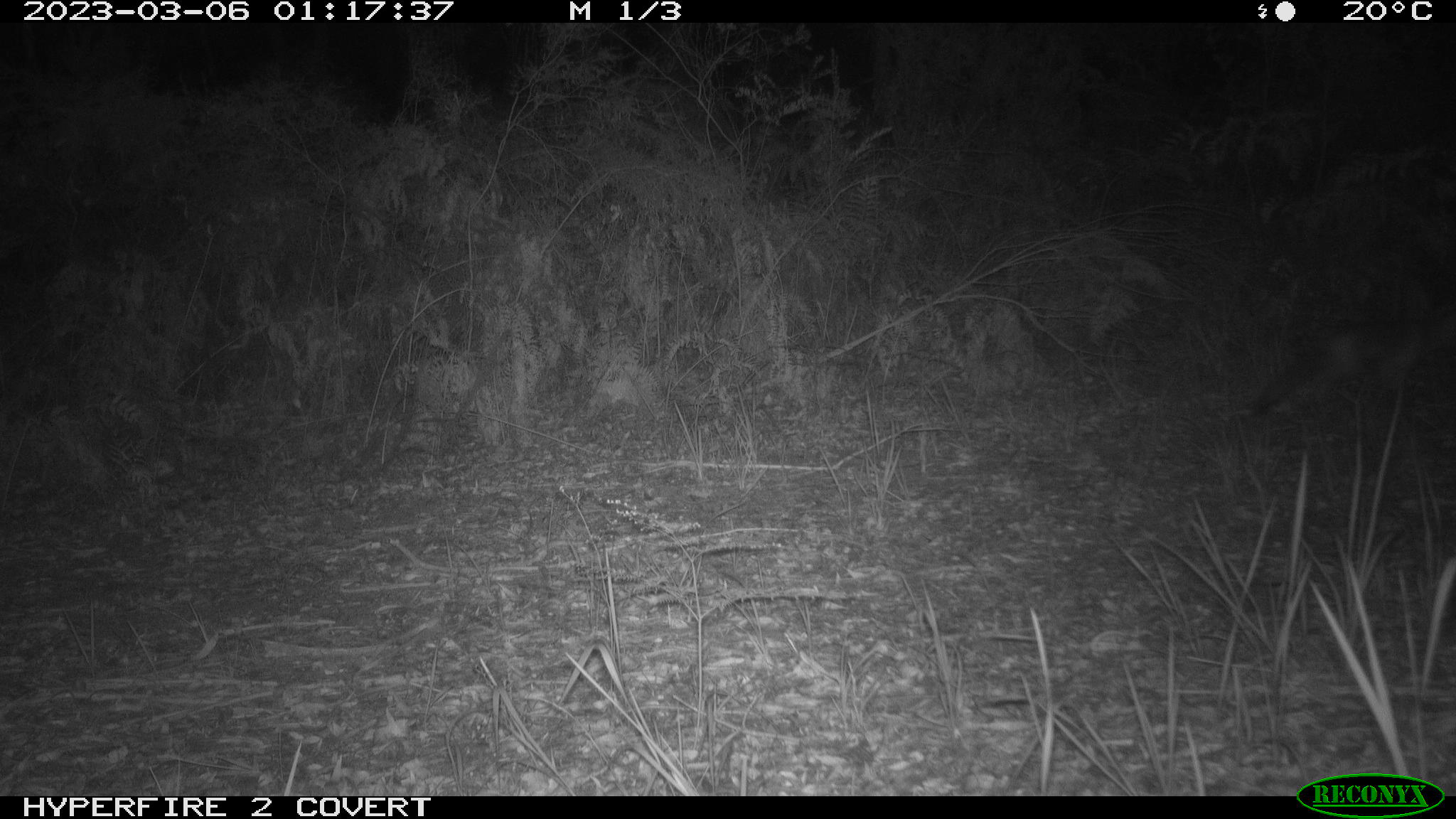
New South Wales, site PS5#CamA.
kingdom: Animalia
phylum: Chordata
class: Mammalia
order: Carnivora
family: Canidae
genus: Vulpes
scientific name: Vulpes vulpes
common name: red fox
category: fox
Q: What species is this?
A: Fox (red fox) (Vulpes vulpes).